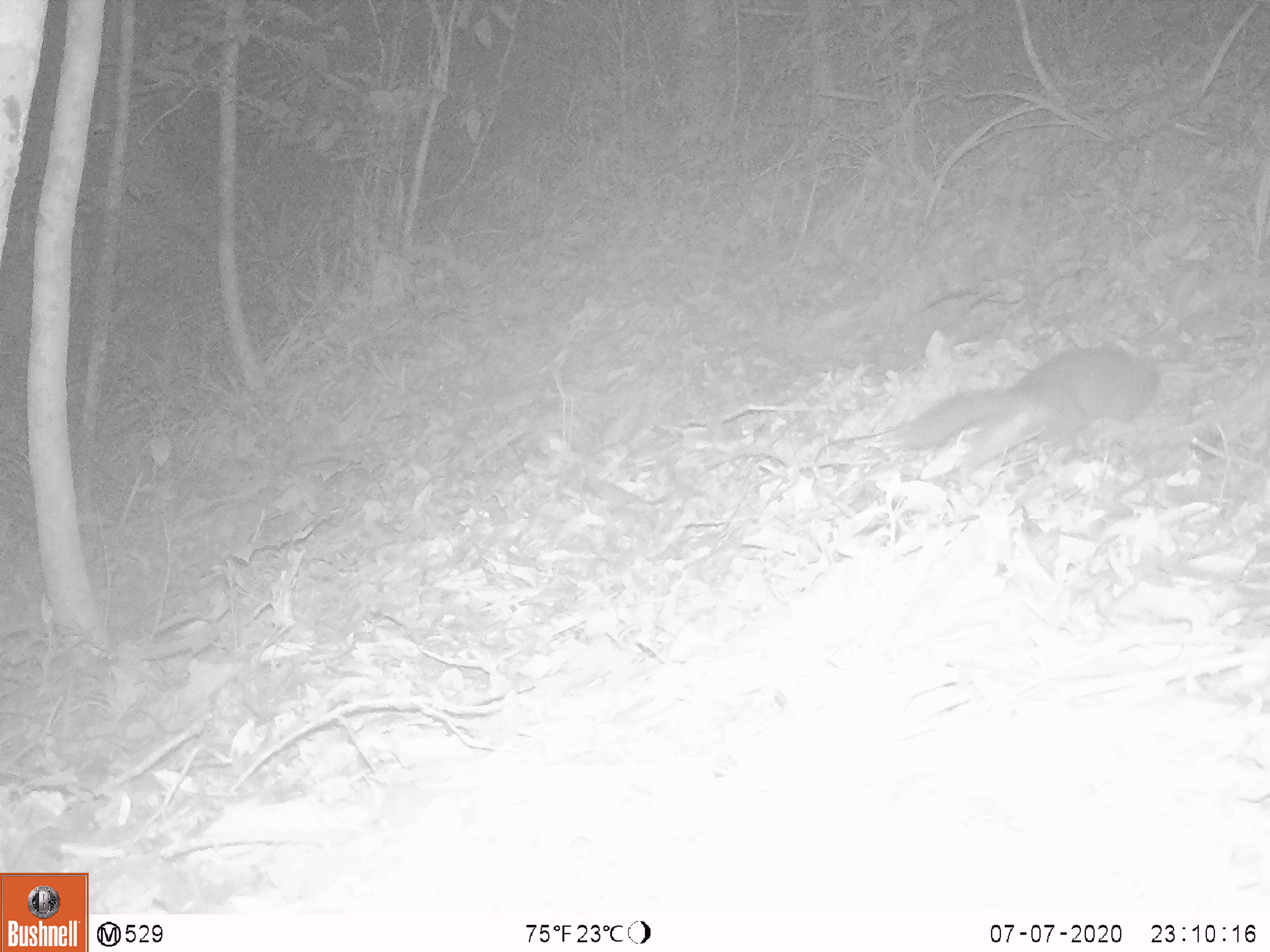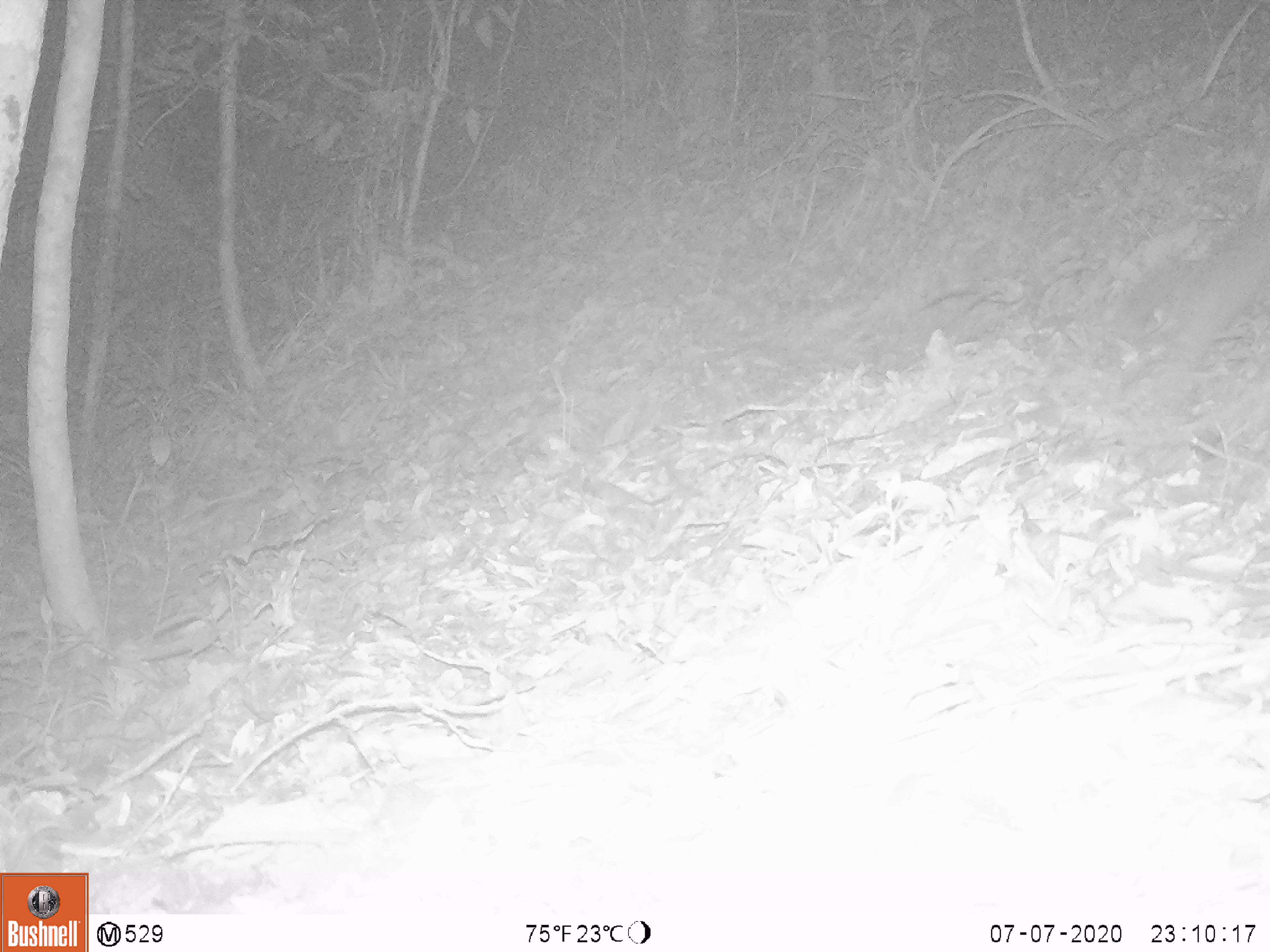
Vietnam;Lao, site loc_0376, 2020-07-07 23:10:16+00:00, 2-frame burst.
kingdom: Animalia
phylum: Chordata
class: Mammalia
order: Carnivora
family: Mustelidae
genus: Melogale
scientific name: Melogale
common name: ferret badger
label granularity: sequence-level